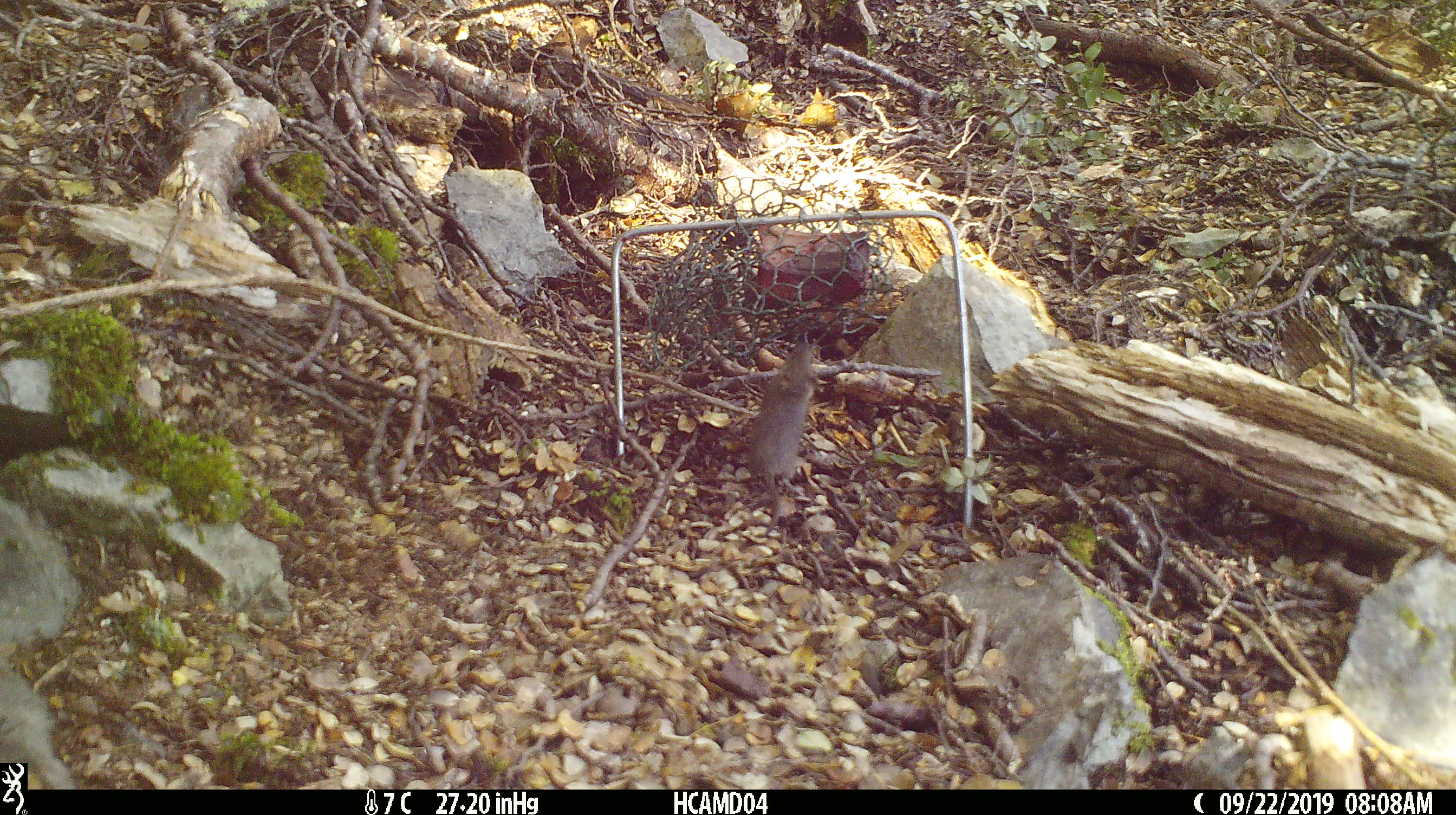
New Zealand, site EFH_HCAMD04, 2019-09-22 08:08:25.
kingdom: Animalia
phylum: Chordata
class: Mammalia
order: Rodentia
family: Muridae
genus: Mus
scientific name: Mus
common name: mouse